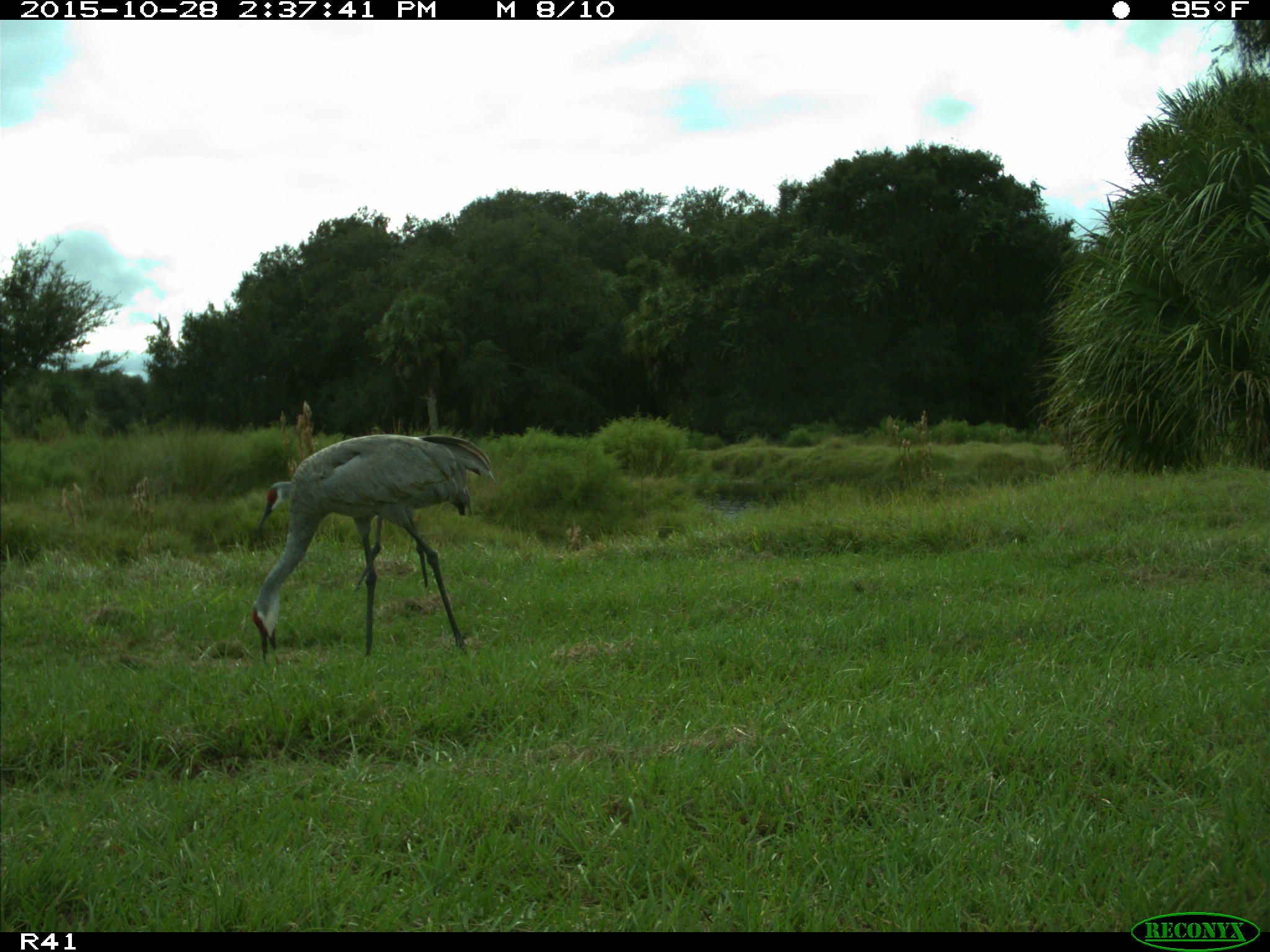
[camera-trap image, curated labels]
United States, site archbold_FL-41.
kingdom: Animalia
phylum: Chordata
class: Aves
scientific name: Aves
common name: birds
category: unidentified bird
Unidentified bird (birds) (Aves).